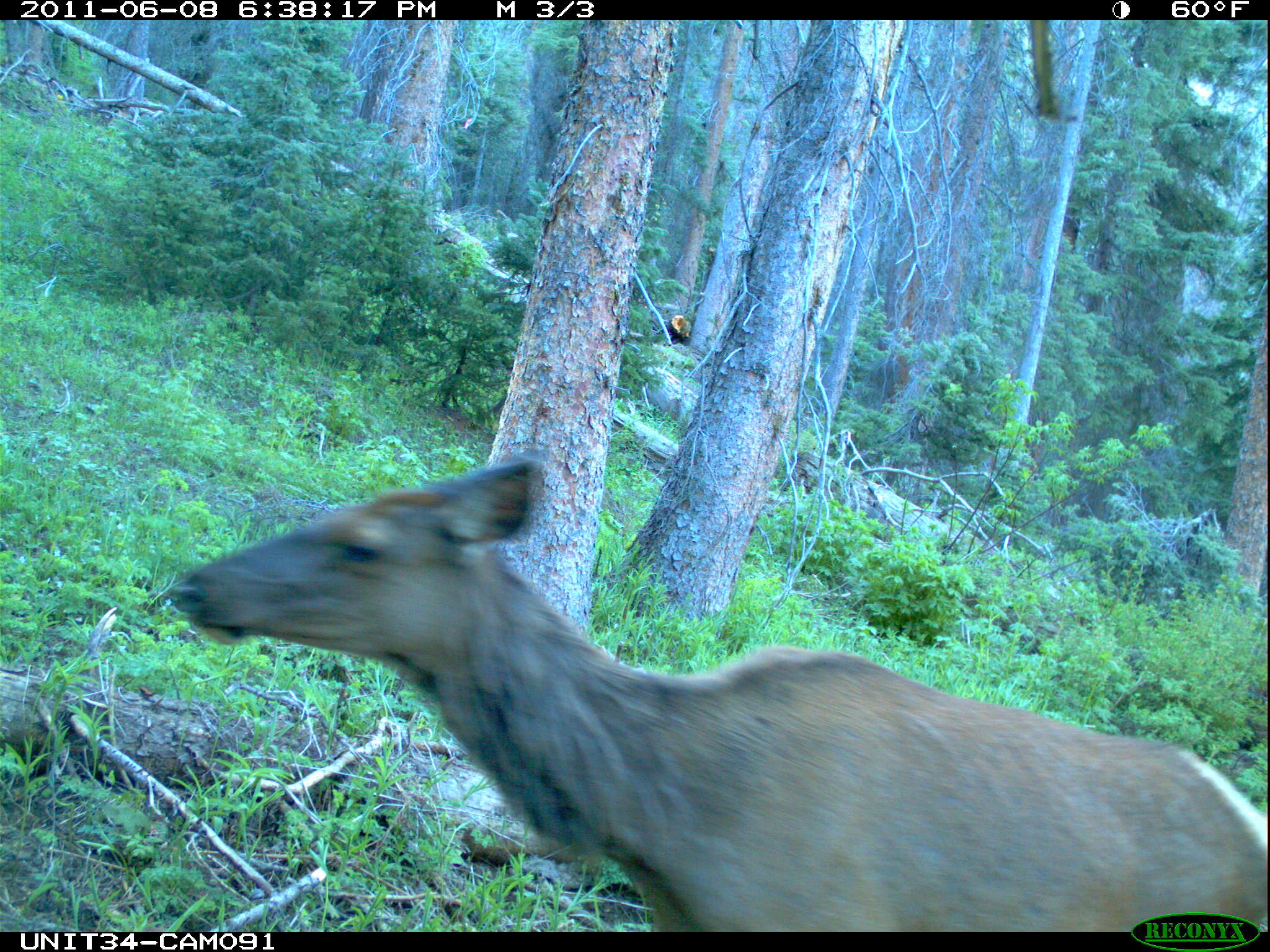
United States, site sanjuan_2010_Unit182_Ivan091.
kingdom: Animalia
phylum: Chordata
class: Mammalia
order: Artiodactyla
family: Cervidae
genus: Cervus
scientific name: Cervus elaphus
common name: red deer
Cervus elaphus (red deer).